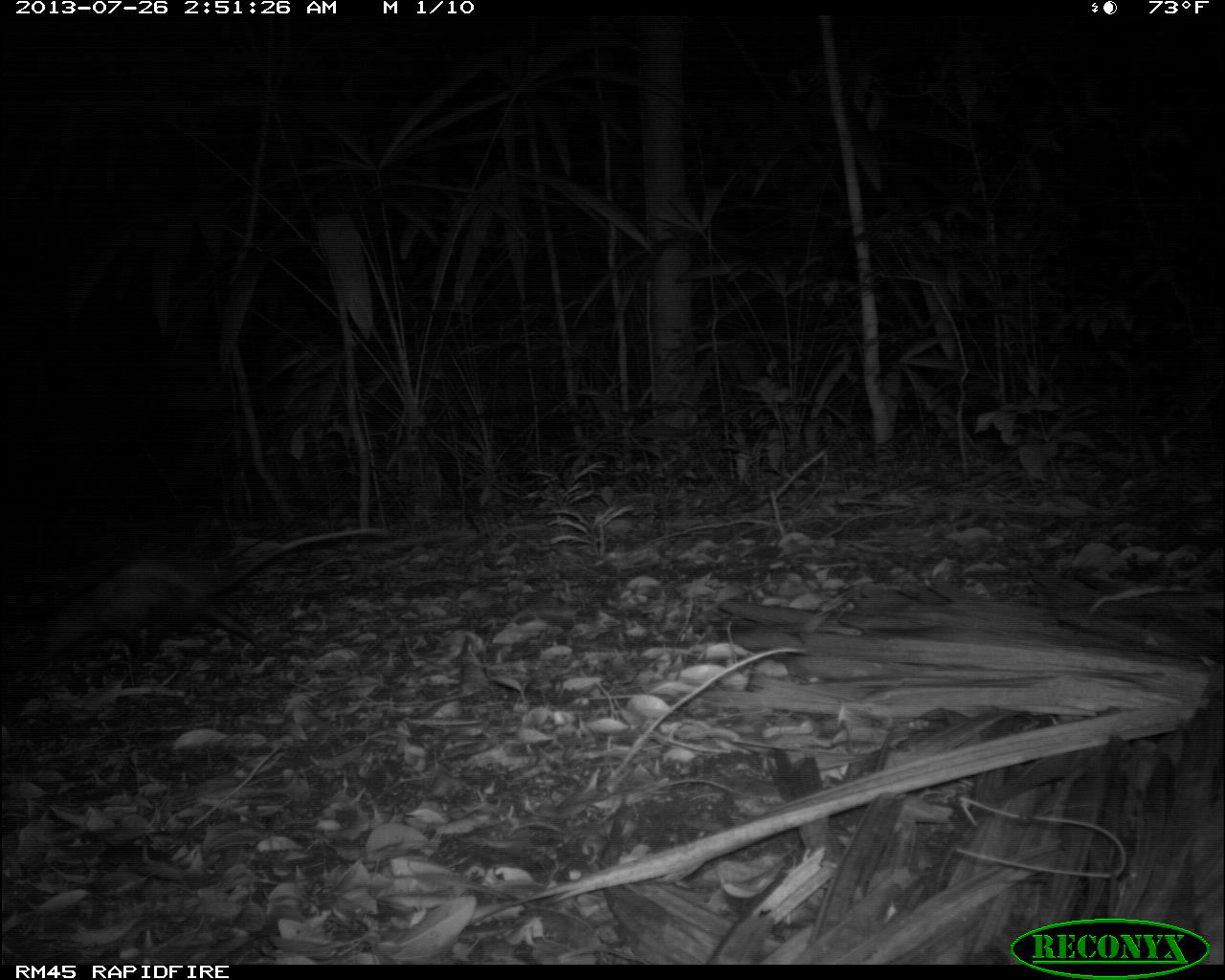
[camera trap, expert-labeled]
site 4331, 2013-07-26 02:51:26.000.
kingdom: Animalia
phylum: Chordata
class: Mammalia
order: Didelphimorphia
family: Didelphidae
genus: Didelphis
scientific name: Didelphis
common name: american opossums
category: didelphis sp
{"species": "didelphis sp (american opossums) (Didelphis)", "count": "1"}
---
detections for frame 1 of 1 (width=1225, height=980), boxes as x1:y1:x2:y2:
didelphis sp: 29:521:392:676